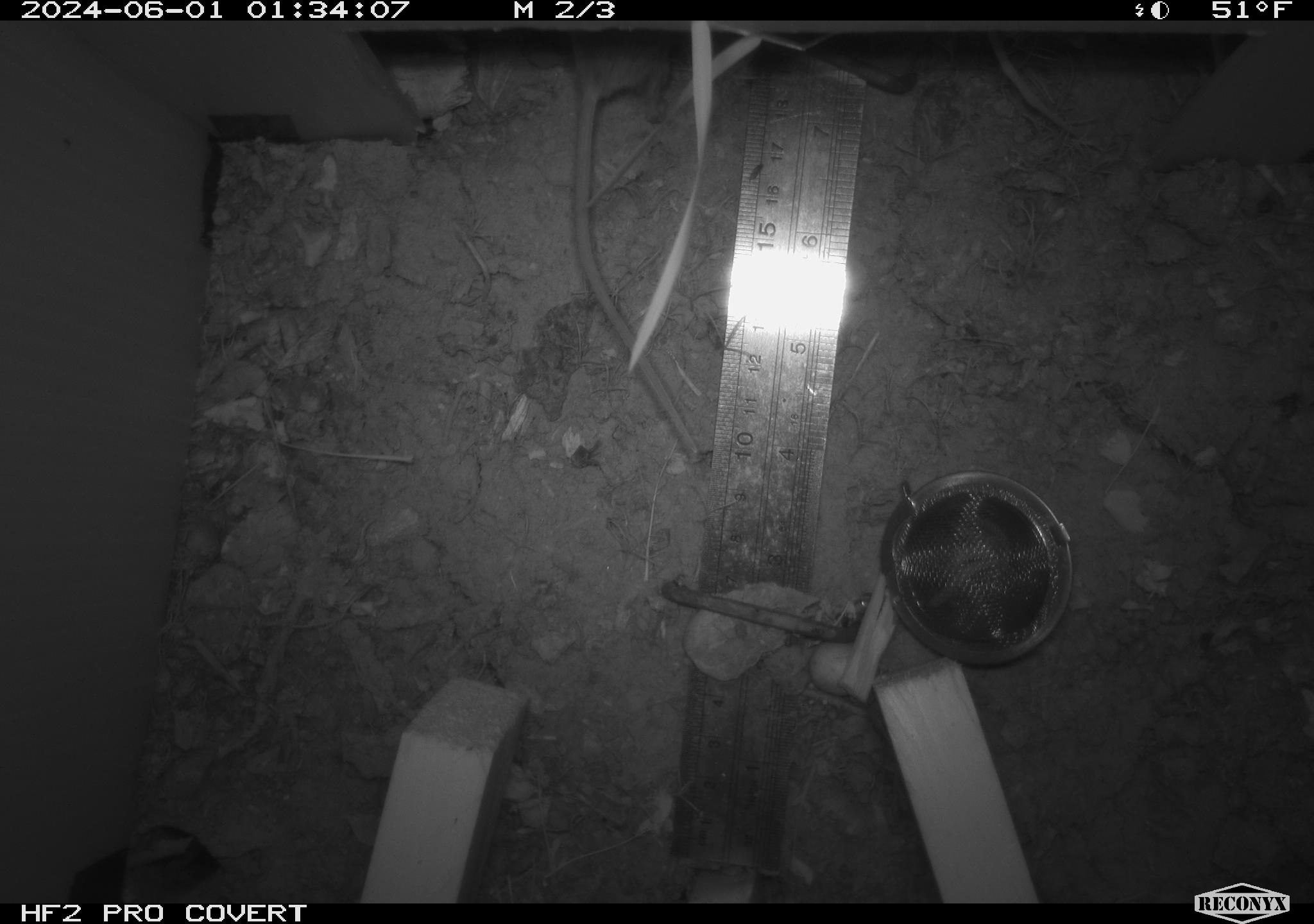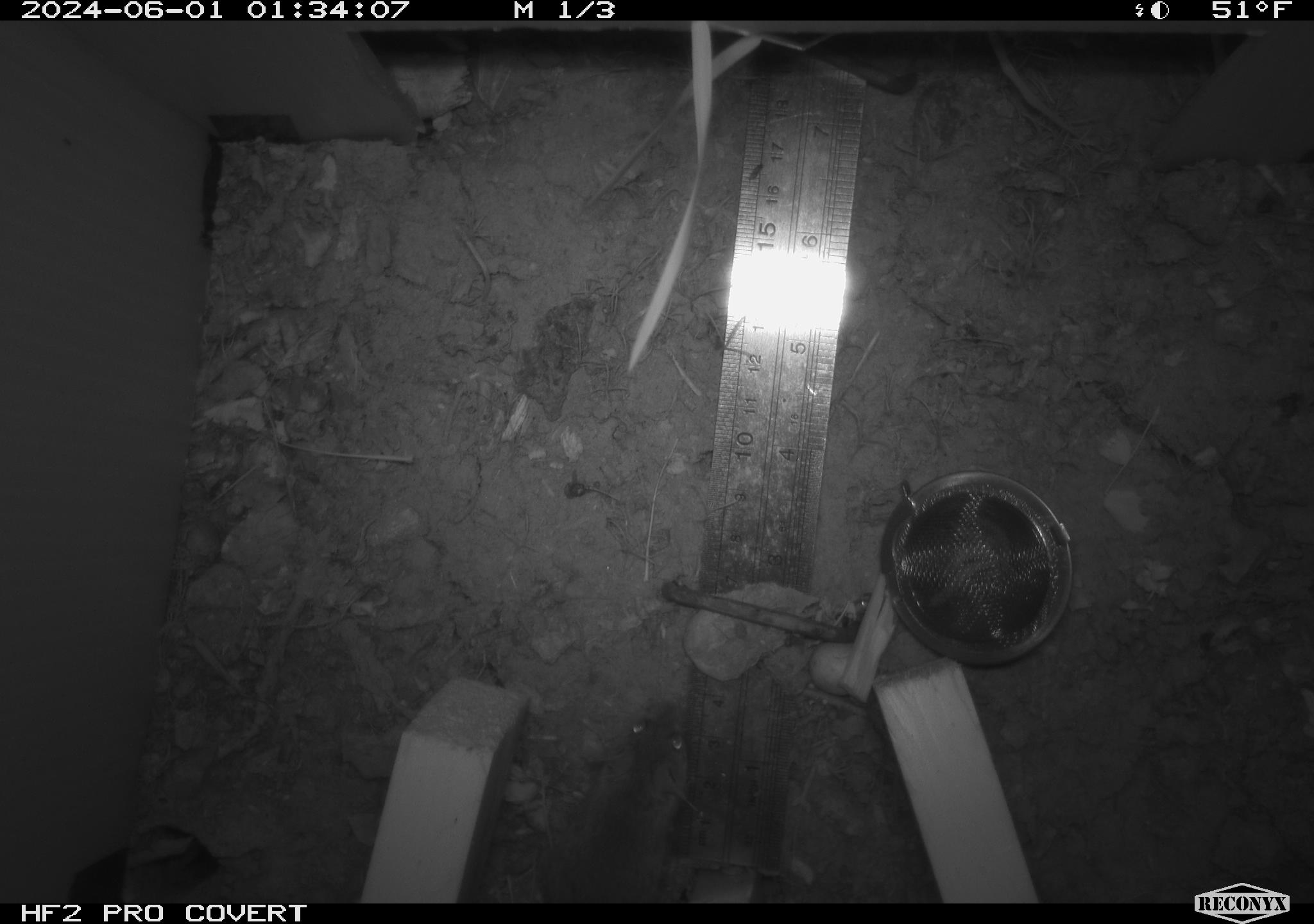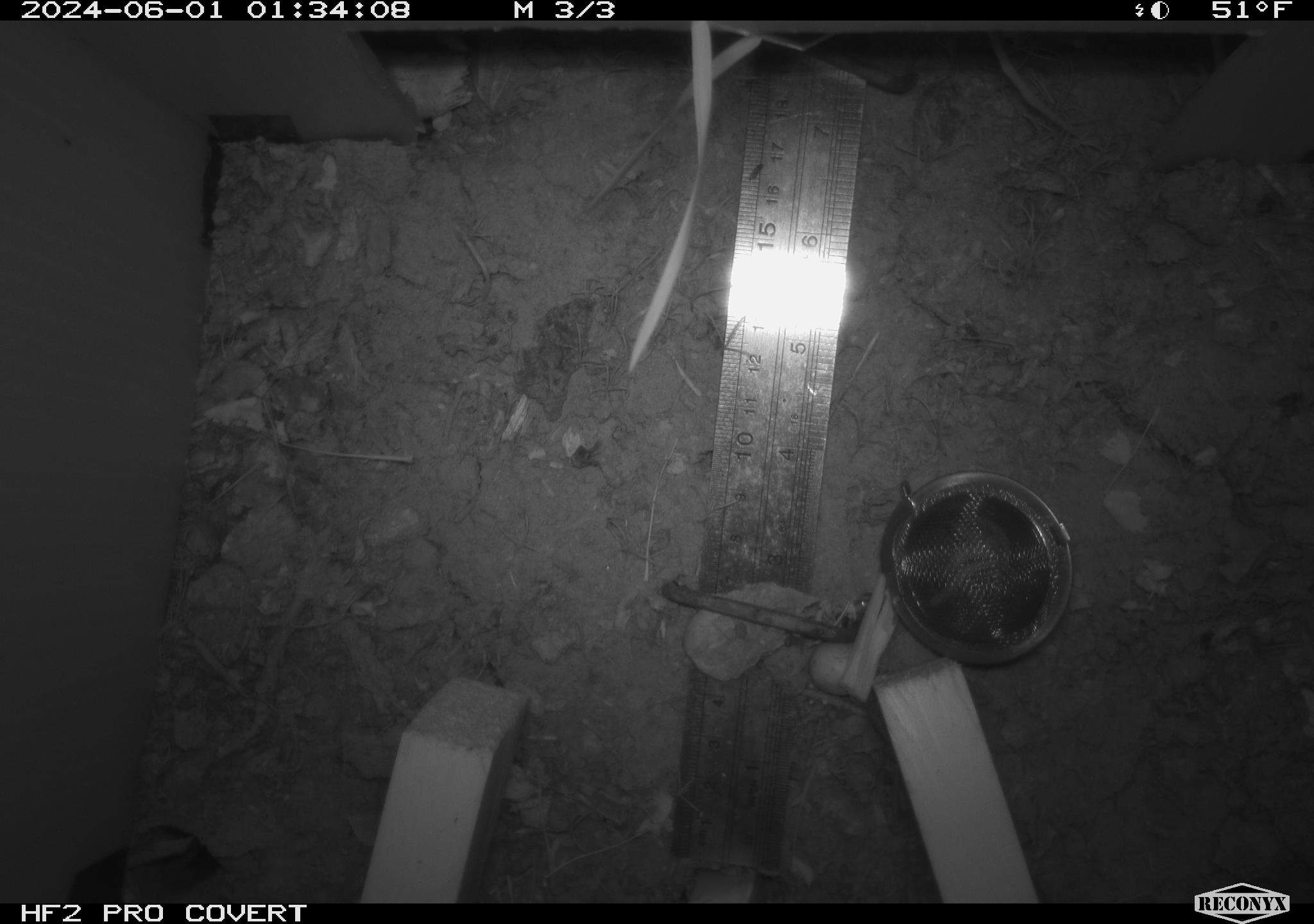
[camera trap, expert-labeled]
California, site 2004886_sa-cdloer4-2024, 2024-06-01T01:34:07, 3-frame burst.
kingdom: Animalia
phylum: Chordata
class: Mammalia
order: Rodentia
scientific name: Rodentia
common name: mouse species